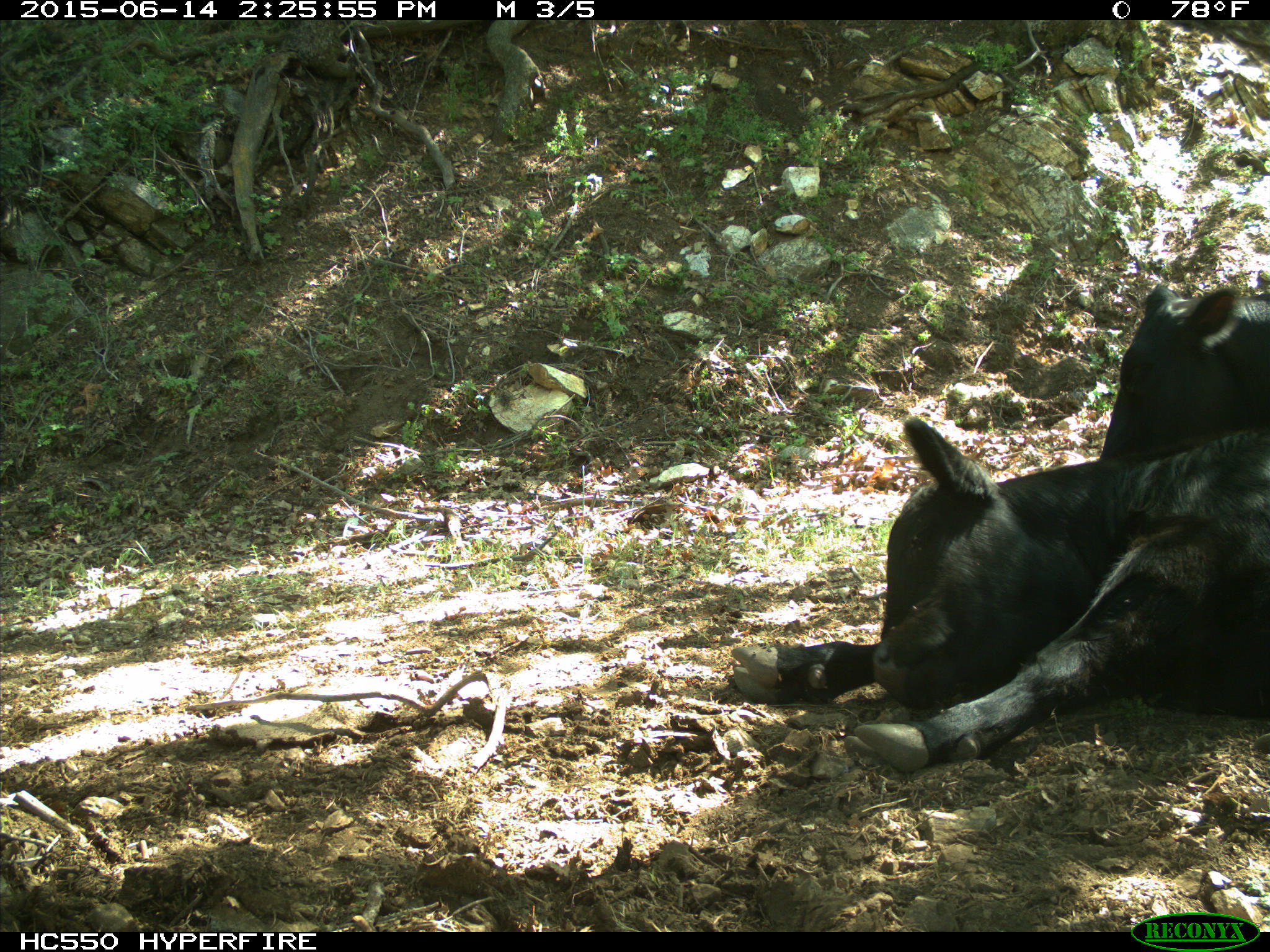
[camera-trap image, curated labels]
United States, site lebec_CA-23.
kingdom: Animalia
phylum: Chordata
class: Mammalia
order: Artiodactyla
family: Bovidae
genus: Bos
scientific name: Bos taurus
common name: domestic cow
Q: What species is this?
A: Bos taurus (domestic cow).